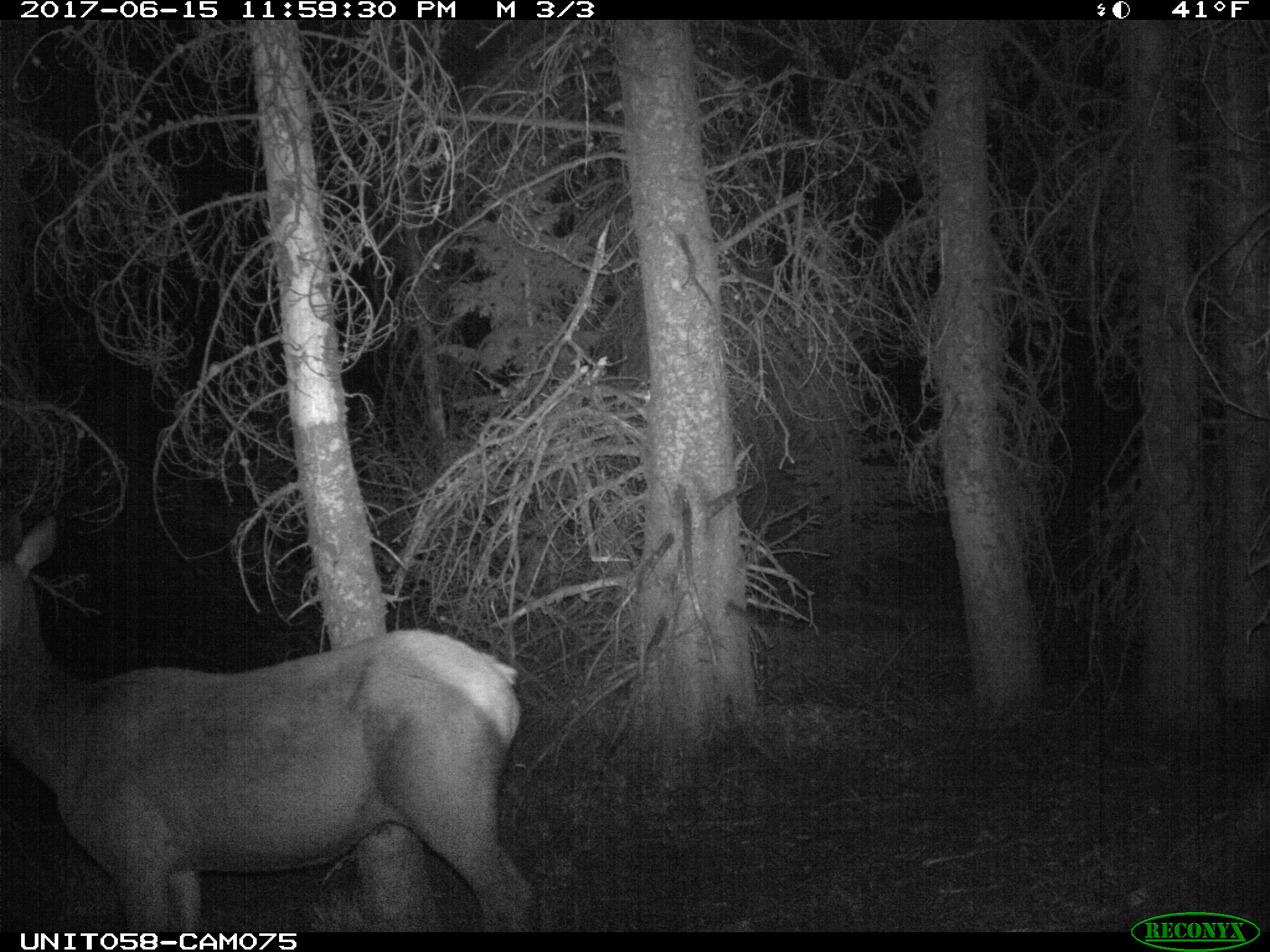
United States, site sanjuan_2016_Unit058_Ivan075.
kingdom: Animalia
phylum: Chordata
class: Mammalia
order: Artiodactyla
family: Cervidae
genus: Cervus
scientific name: Cervus elaphus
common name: red deer